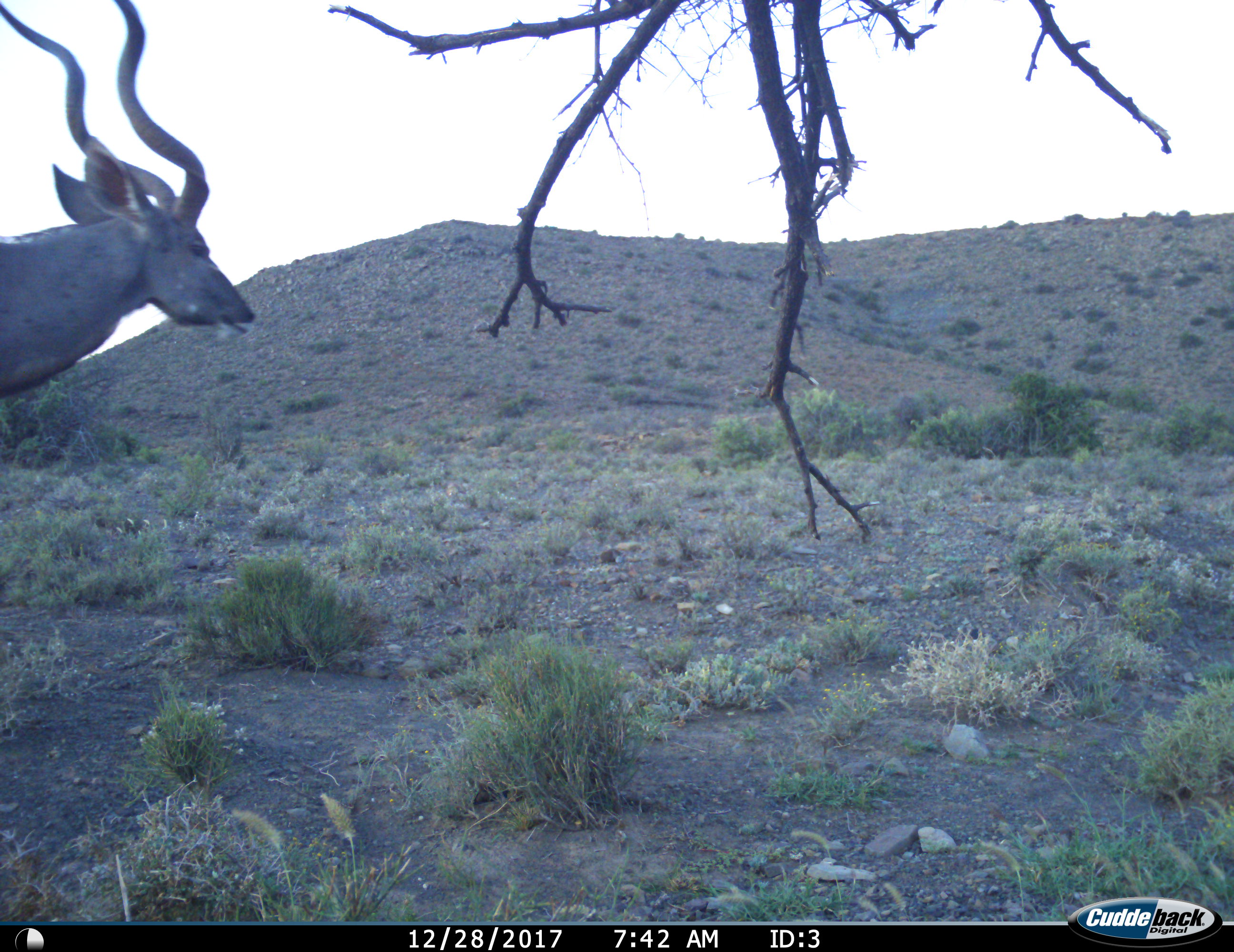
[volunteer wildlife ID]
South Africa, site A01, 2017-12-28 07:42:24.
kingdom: Animalia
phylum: Chordata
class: Mammalia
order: Artiodactyla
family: Bovidae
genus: Tragelaphus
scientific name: Tragelaphus strepsiceros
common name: greater kudu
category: kudu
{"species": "kudu (greater kudu) (Tragelaphus strepsiceros)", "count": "1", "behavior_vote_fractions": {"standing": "89%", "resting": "0%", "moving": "22%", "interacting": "0%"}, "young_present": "0%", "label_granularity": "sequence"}